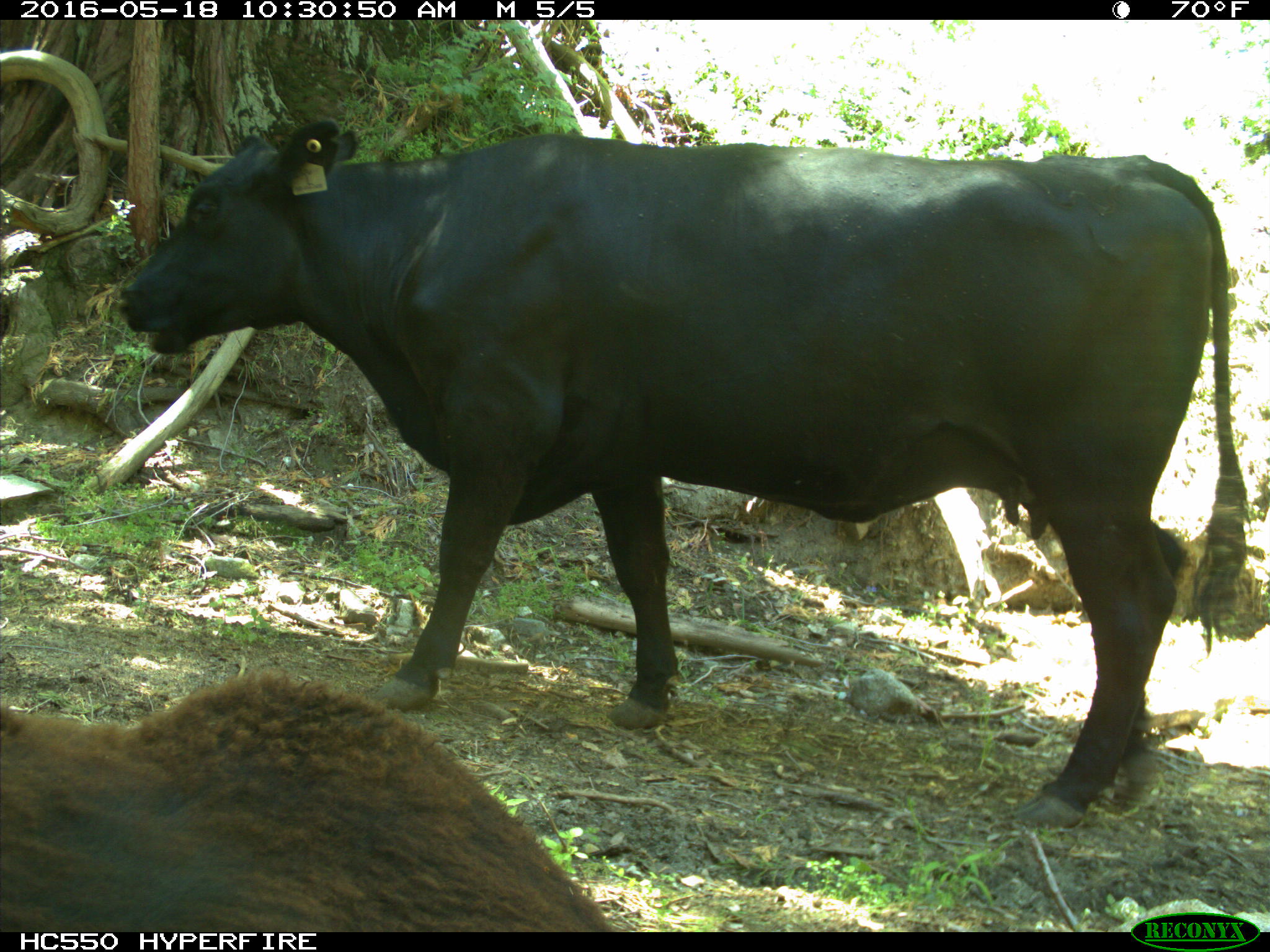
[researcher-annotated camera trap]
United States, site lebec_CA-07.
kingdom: Animalia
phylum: Chordata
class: Mammalia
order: Artiodactyla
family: Bovidae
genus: Bos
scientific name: Bos taurus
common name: domestic cow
Bos taurus (domestic cow).